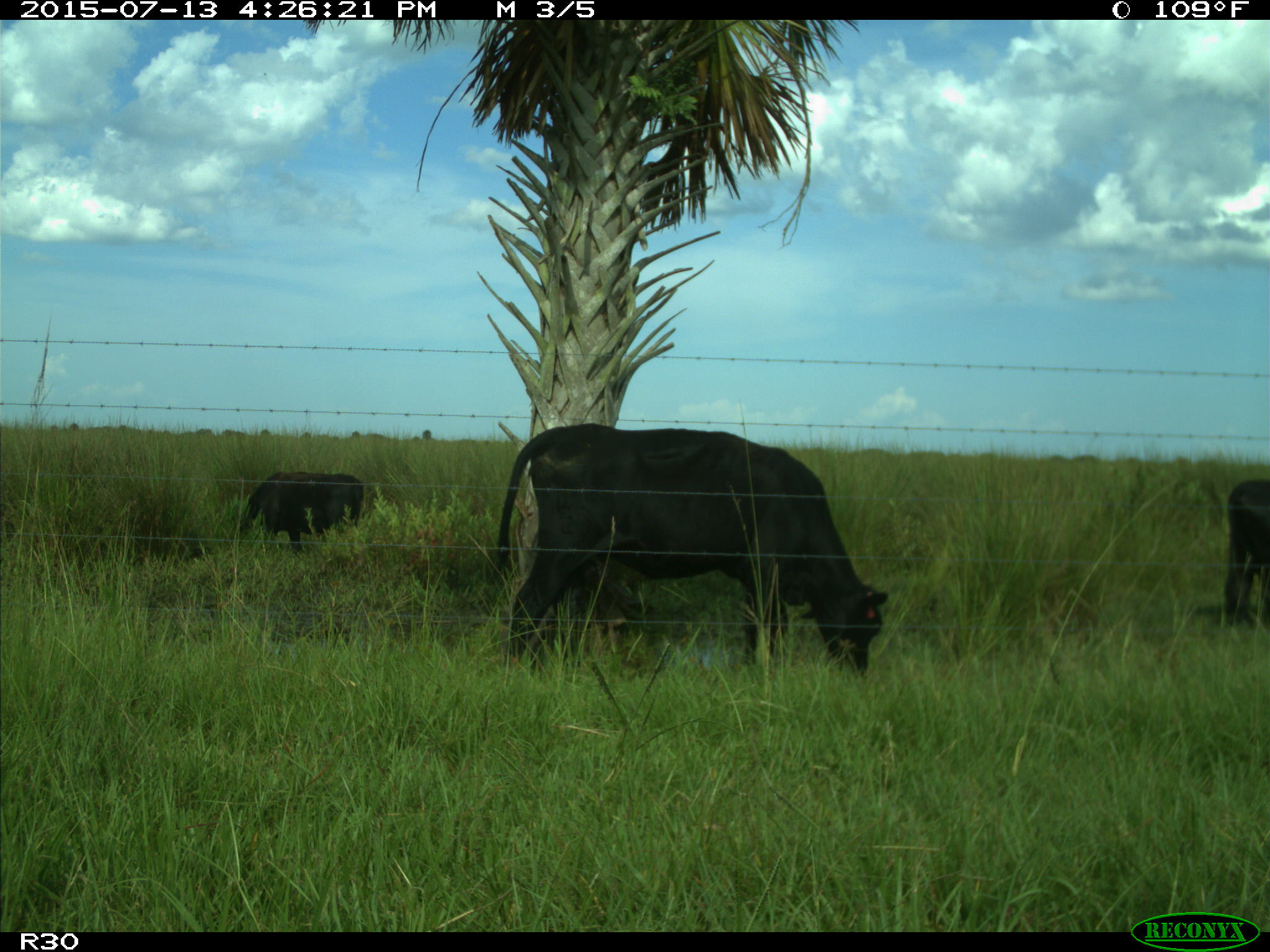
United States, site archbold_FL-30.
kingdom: Animalia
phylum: Chordata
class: Mammalia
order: Artiodactyla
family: Bovidae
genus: Bos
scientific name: Bos taurus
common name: domestic cow